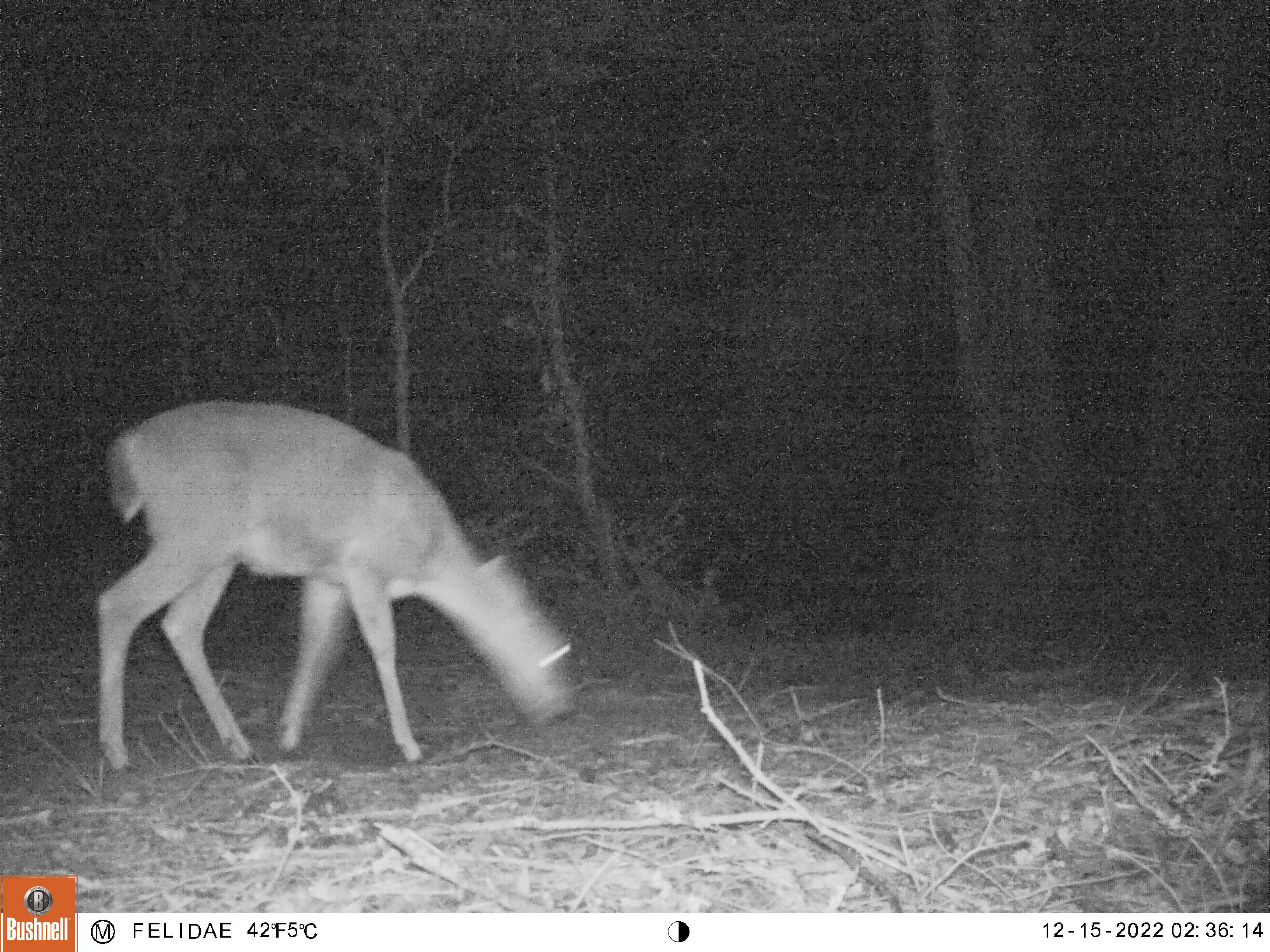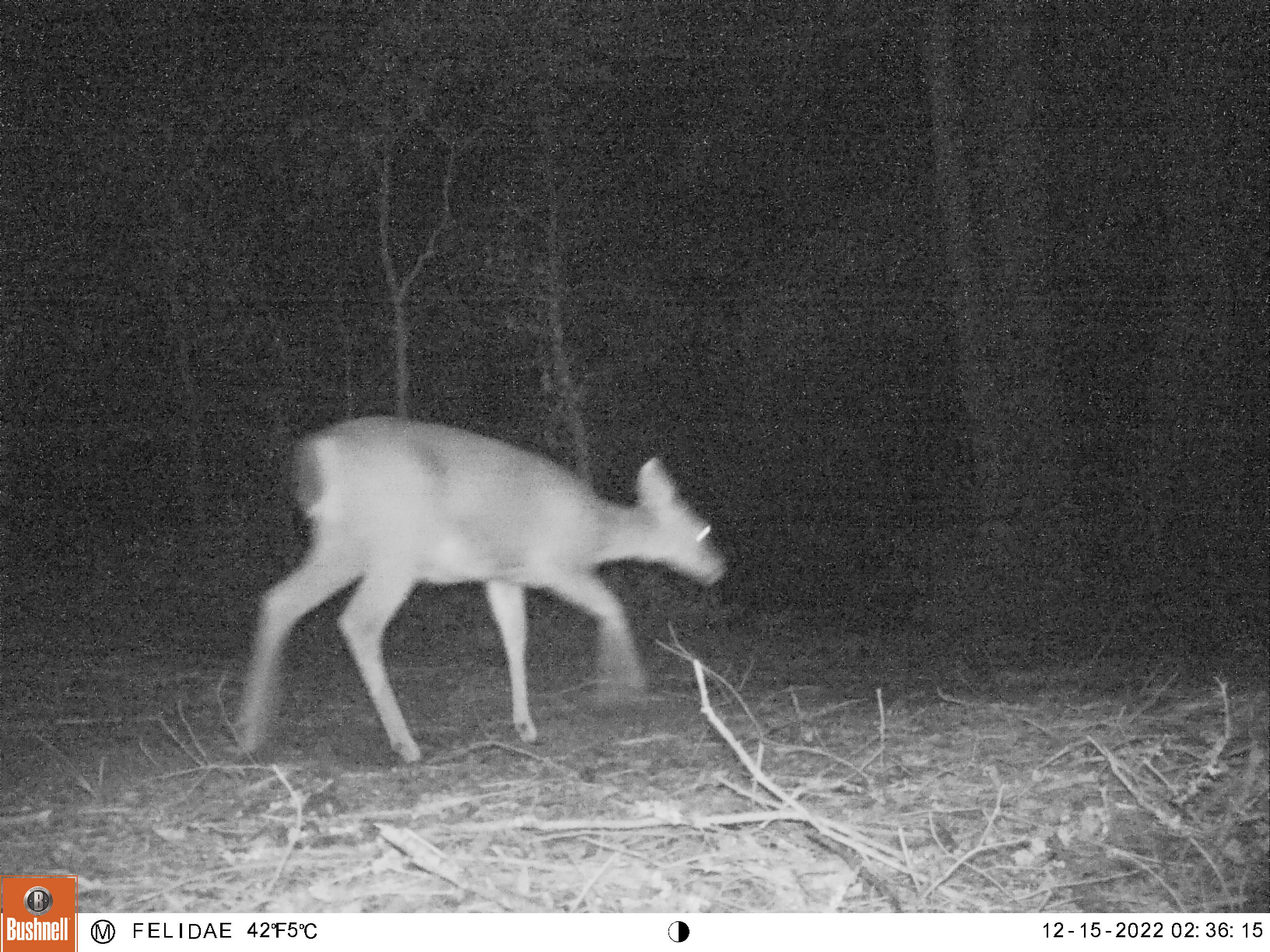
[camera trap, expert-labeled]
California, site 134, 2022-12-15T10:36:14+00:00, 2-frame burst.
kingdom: Animalia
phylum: Chordata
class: Mammalia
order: Artiodactyla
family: Cervidae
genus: Odocoileus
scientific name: Odocoileus hemionus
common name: mule deer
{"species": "mule deer (Odocoileus hemionus)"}